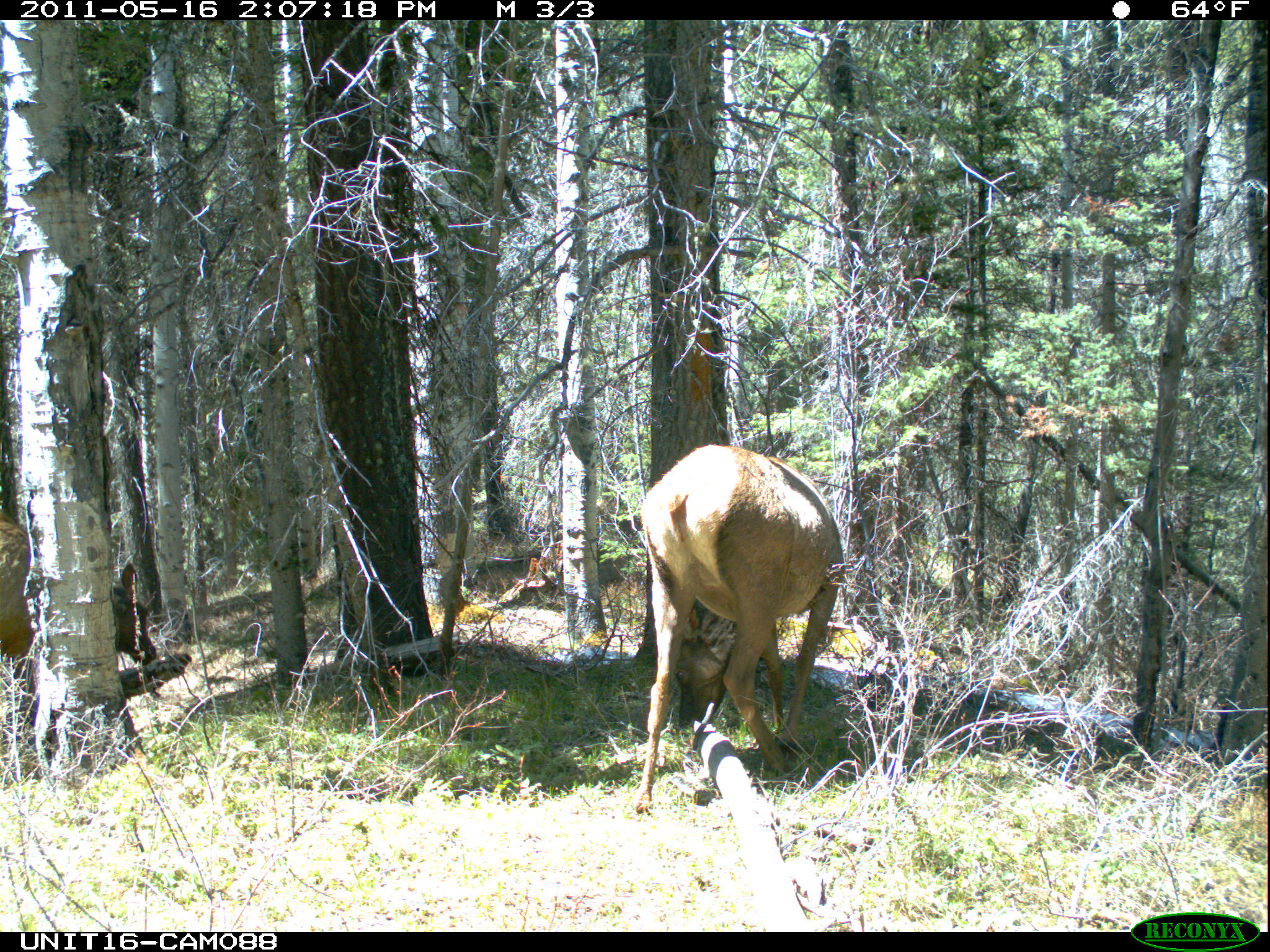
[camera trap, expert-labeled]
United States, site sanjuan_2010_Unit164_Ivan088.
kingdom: Animalia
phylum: Chordata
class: Mammalia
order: Artiodactyla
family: Cervidae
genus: Cervus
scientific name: Cervus elaphus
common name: red deer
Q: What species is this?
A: Cervus elaphus (red deer).